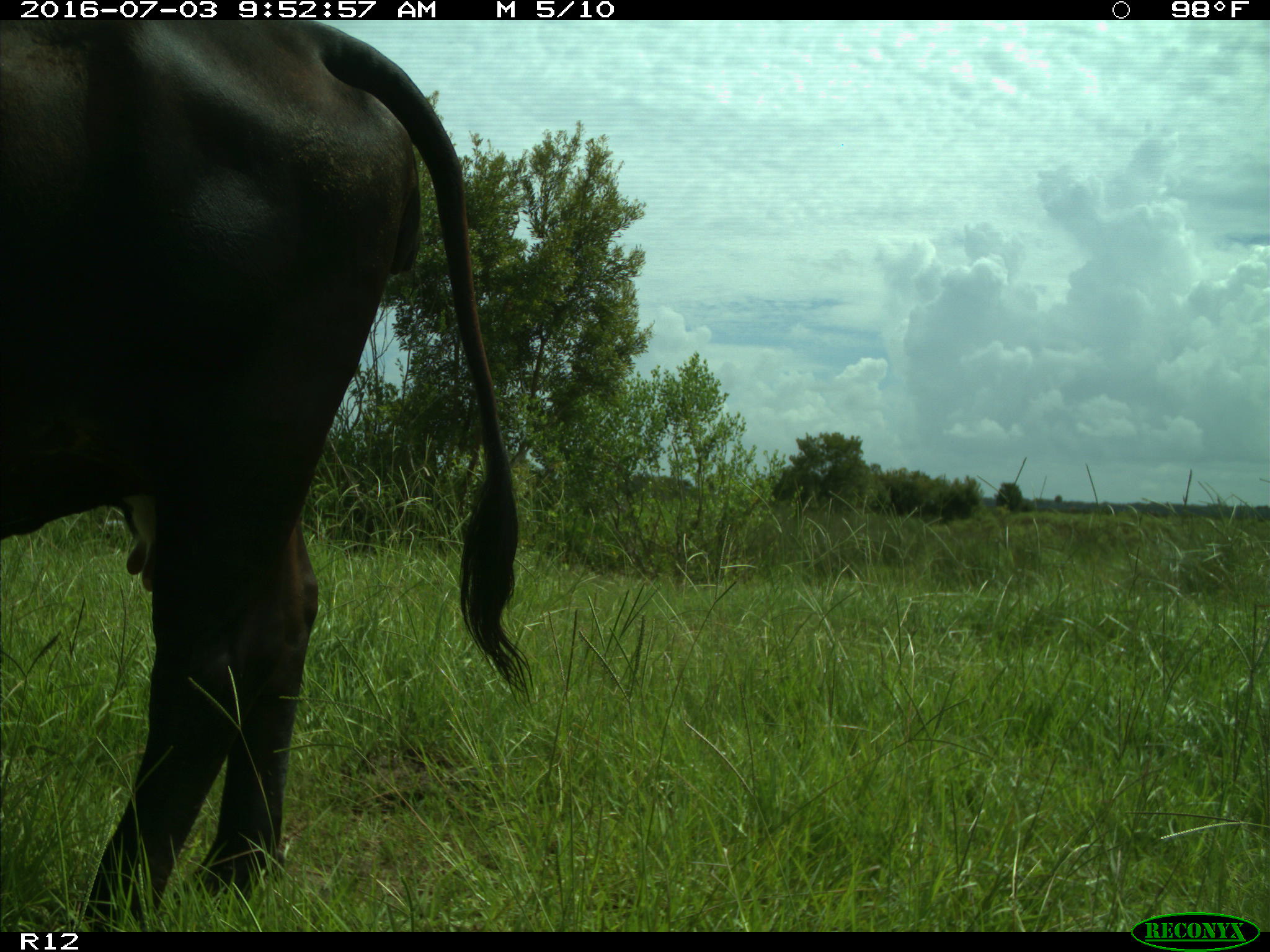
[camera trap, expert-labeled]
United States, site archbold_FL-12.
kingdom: Animalia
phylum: Chordata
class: Mammalia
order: Artiodactyla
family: Bovidae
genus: Bos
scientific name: Bos taurus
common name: domestic cow